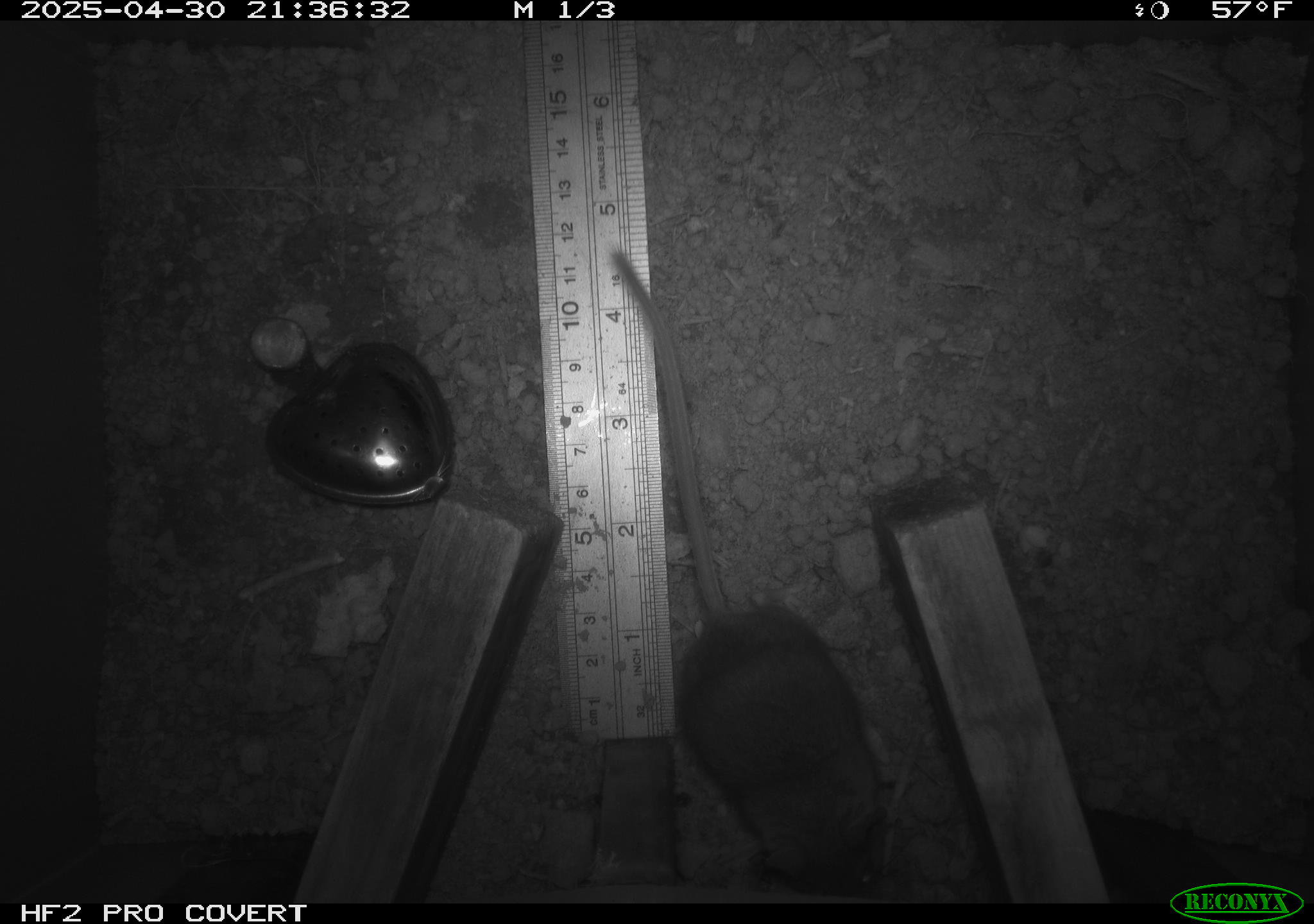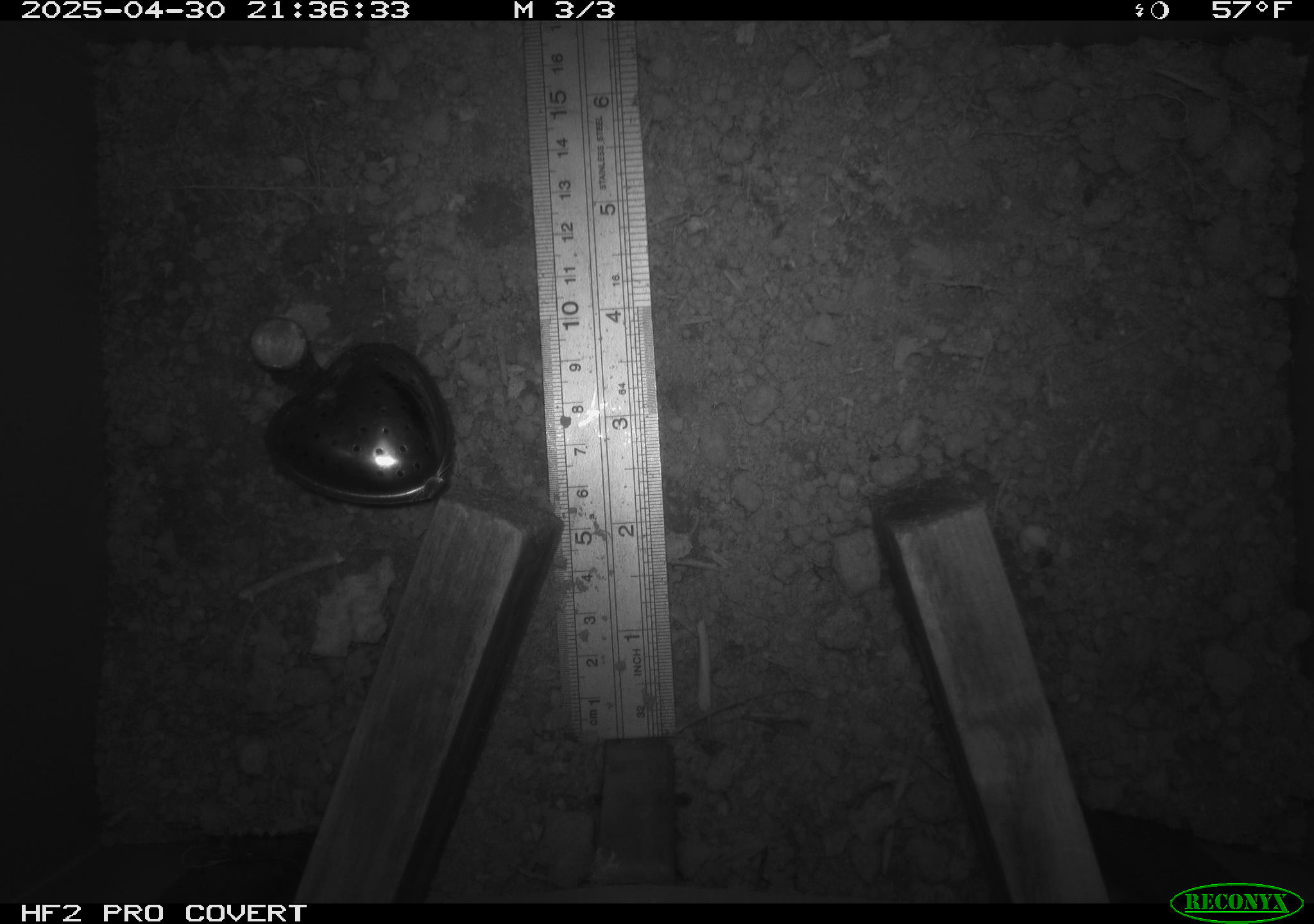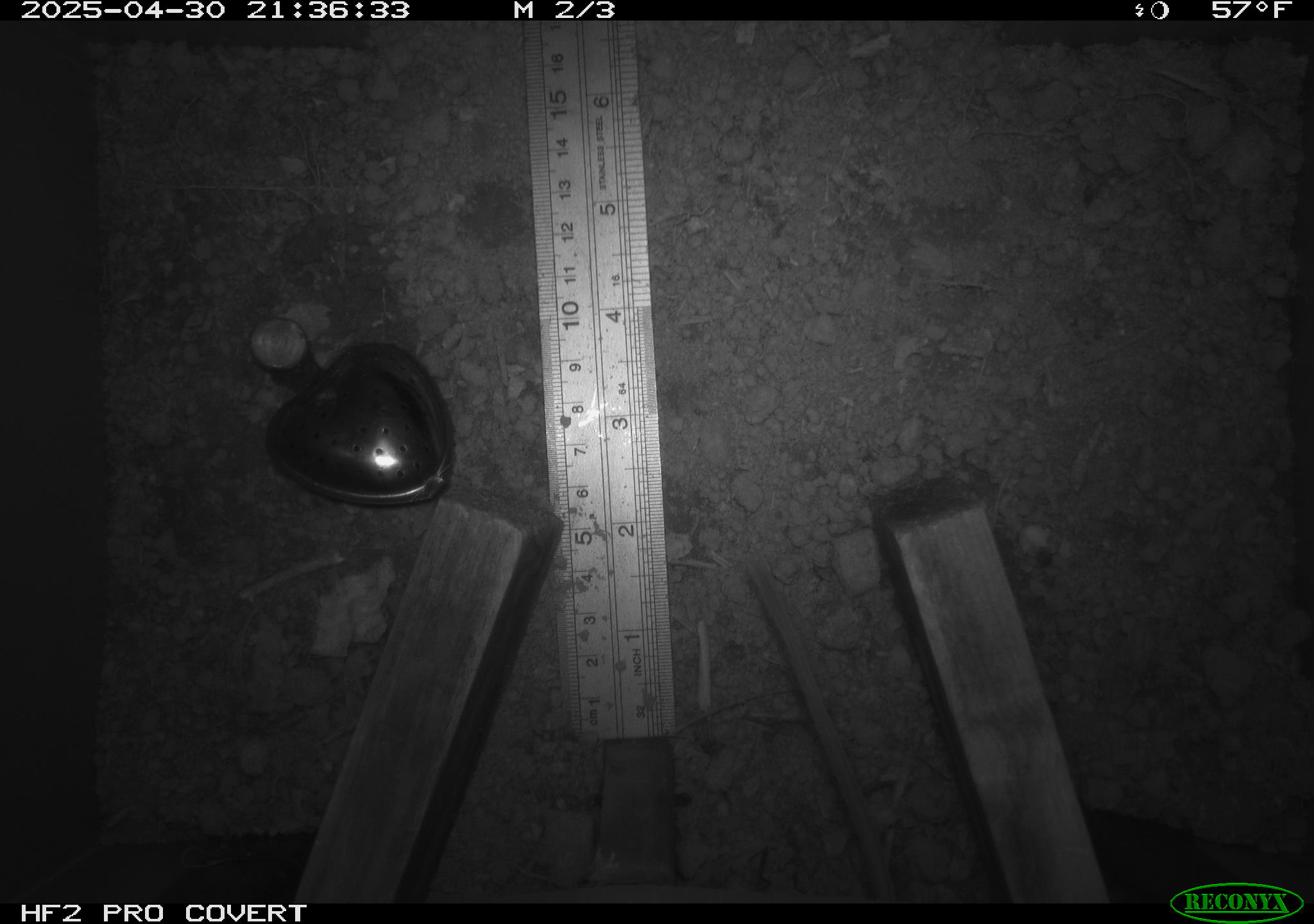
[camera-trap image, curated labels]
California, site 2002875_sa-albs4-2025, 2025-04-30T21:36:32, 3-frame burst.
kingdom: Animalia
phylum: Chordata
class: Mammalia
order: Rodentia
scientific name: Rodentia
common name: mouse species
Mouse species (Rodentia).